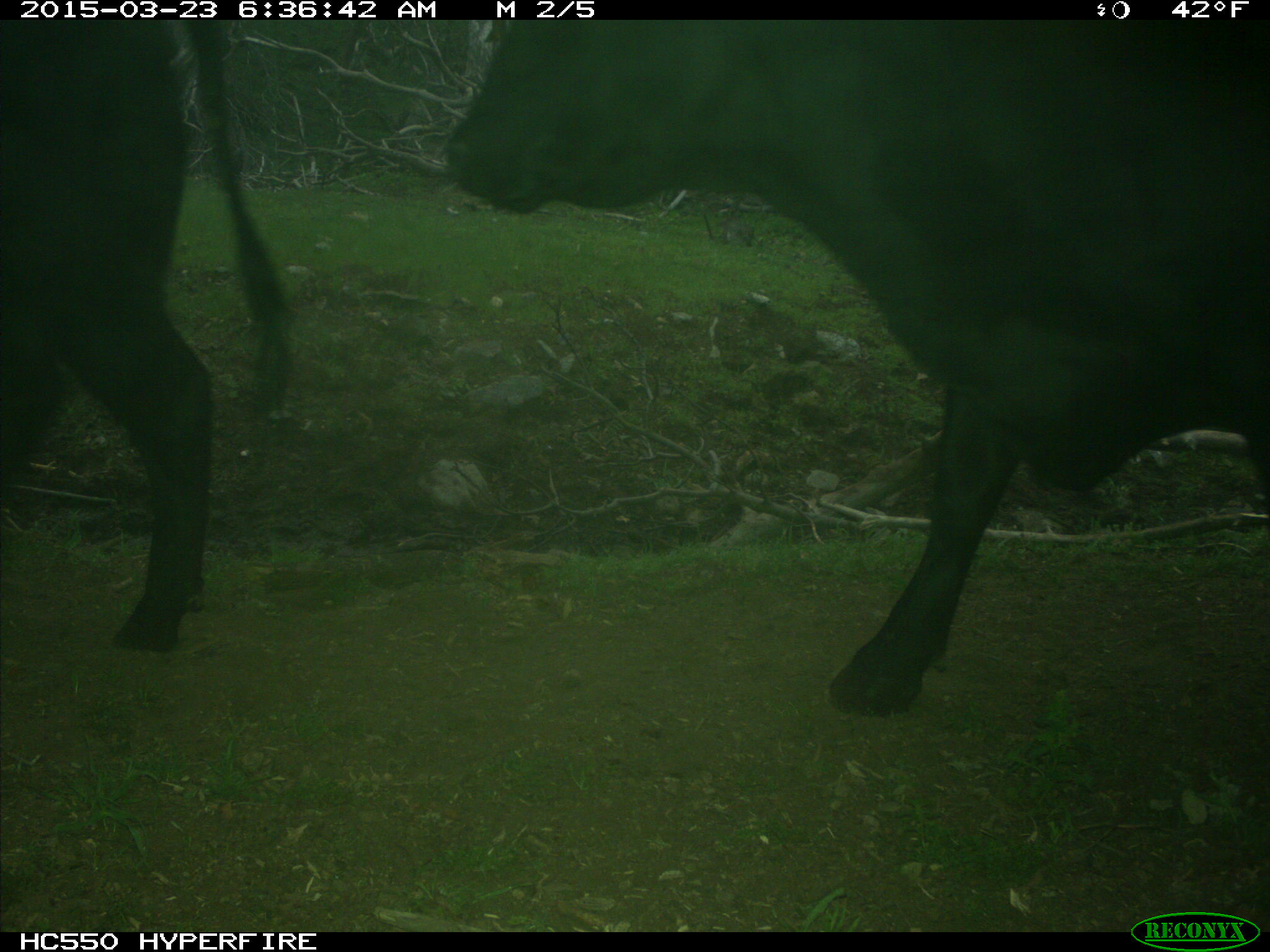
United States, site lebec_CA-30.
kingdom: Animalia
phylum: Chordata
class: Mammalia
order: Artiodactyla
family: Bovidae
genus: Bos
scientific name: Bos taurus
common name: domestic cow